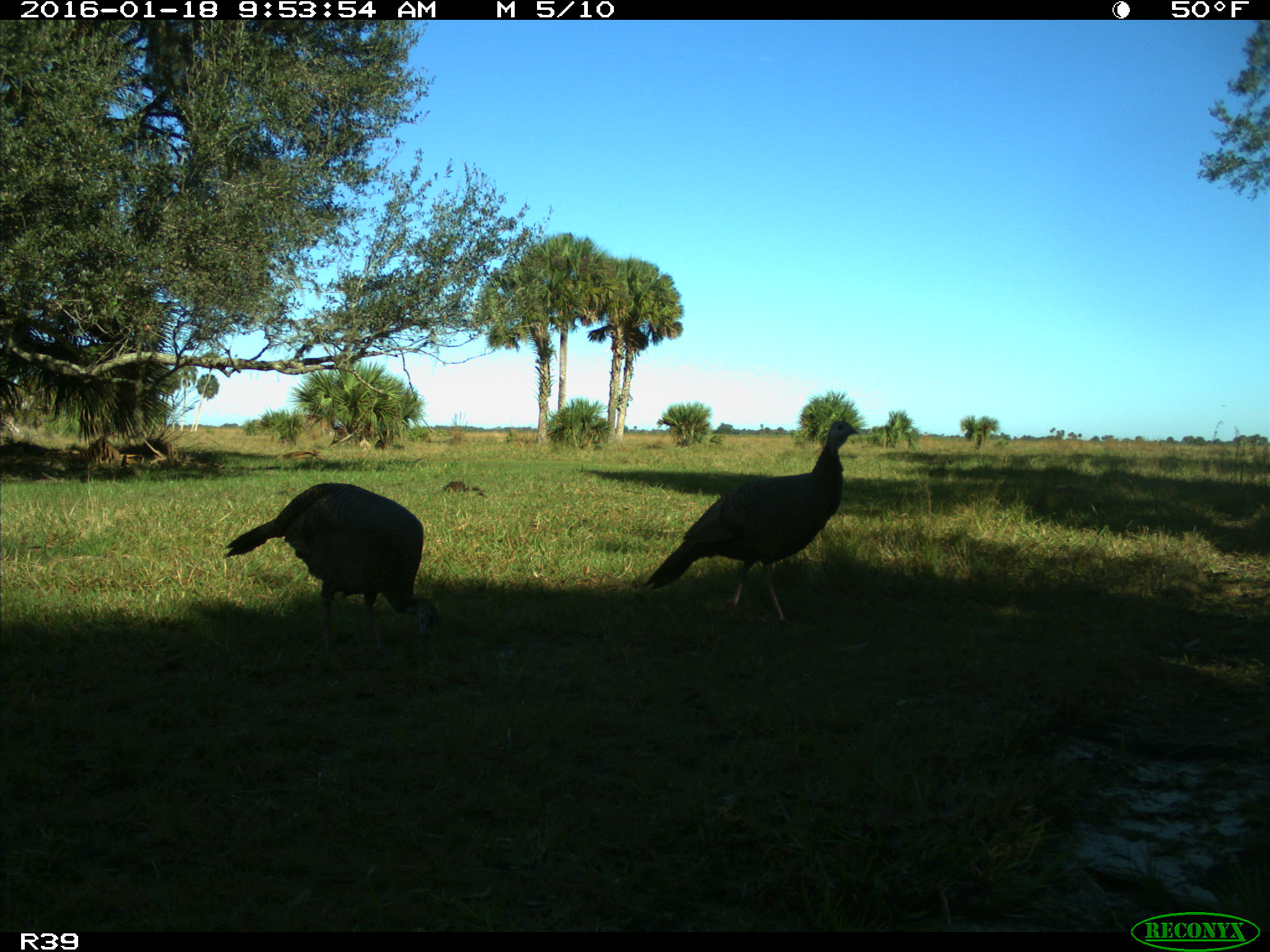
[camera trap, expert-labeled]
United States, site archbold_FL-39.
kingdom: Animalia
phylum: Chordata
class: Aves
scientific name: Aves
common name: birds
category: unidentified bird